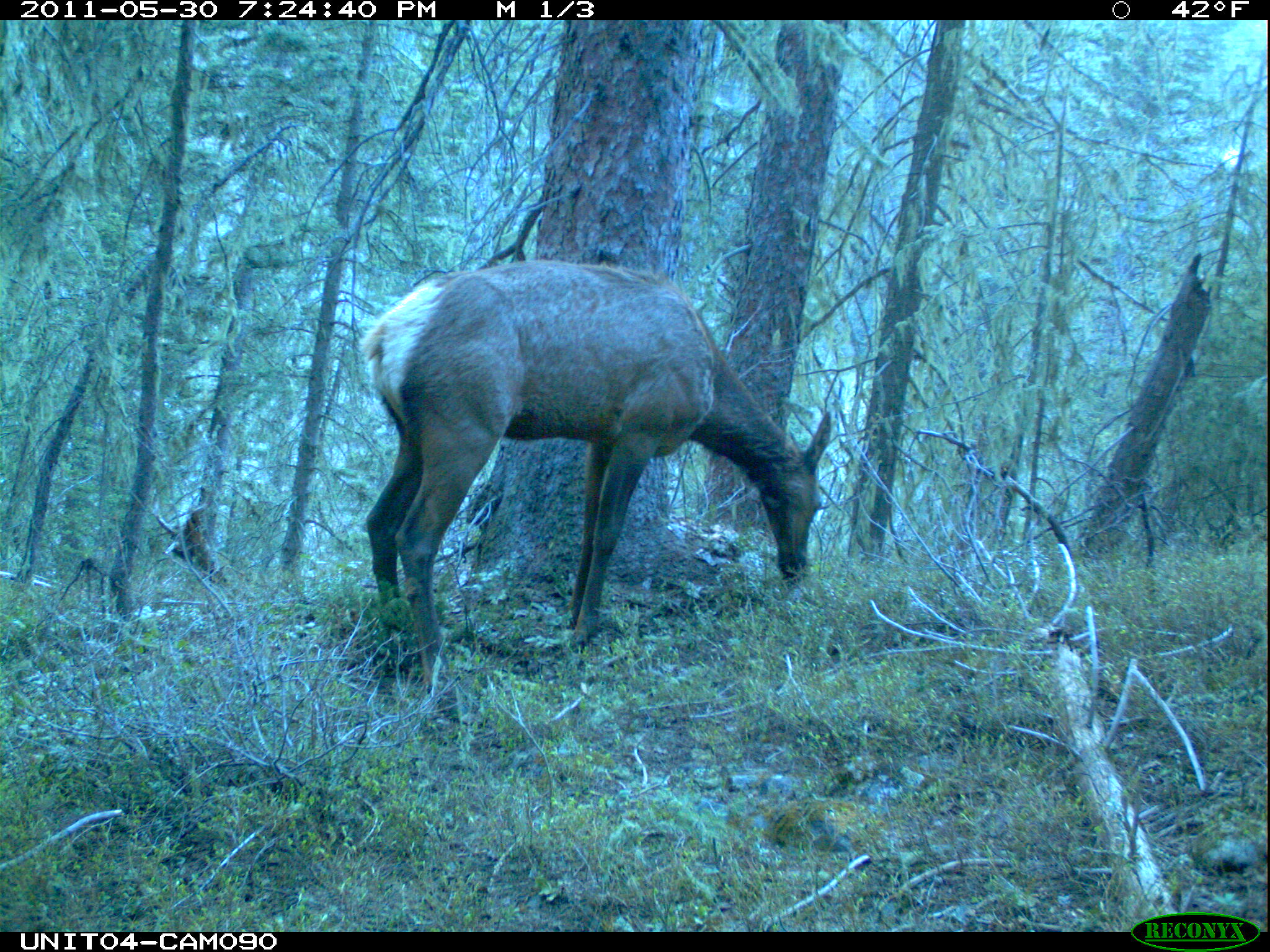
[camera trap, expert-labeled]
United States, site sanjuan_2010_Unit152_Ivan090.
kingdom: Animalia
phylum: Chordata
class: Mammalia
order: Artiodactyla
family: Cervidae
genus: Cervus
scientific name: Cervus elaphus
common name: red deer